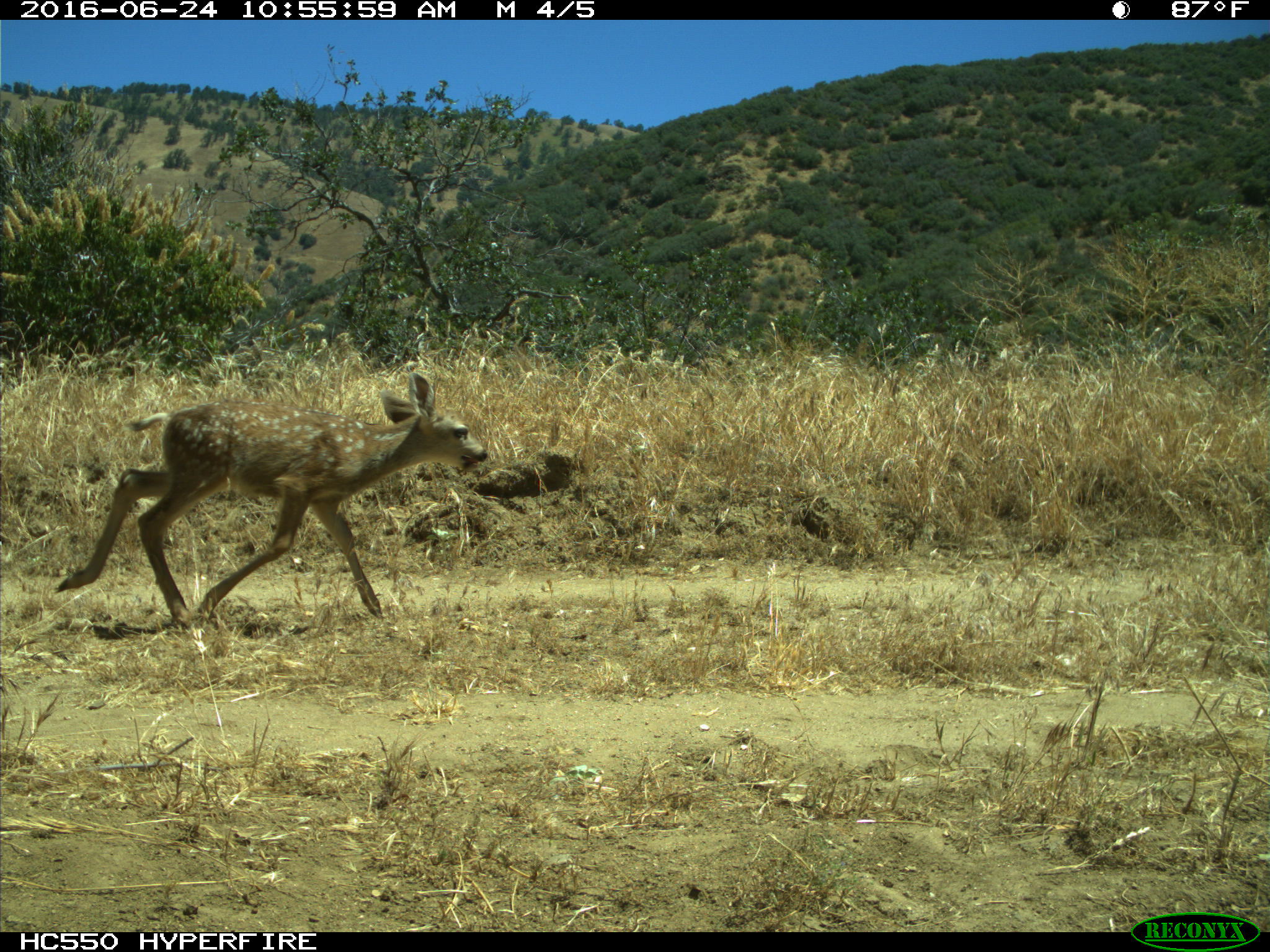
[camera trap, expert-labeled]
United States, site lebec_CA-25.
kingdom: Animalia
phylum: Chordata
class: Mammalia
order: Artiodactyla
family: Cervidae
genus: Odocoileus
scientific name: Odocoileus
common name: deer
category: unidentified deer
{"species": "unidentified deer (deer) (Odocoileus)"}